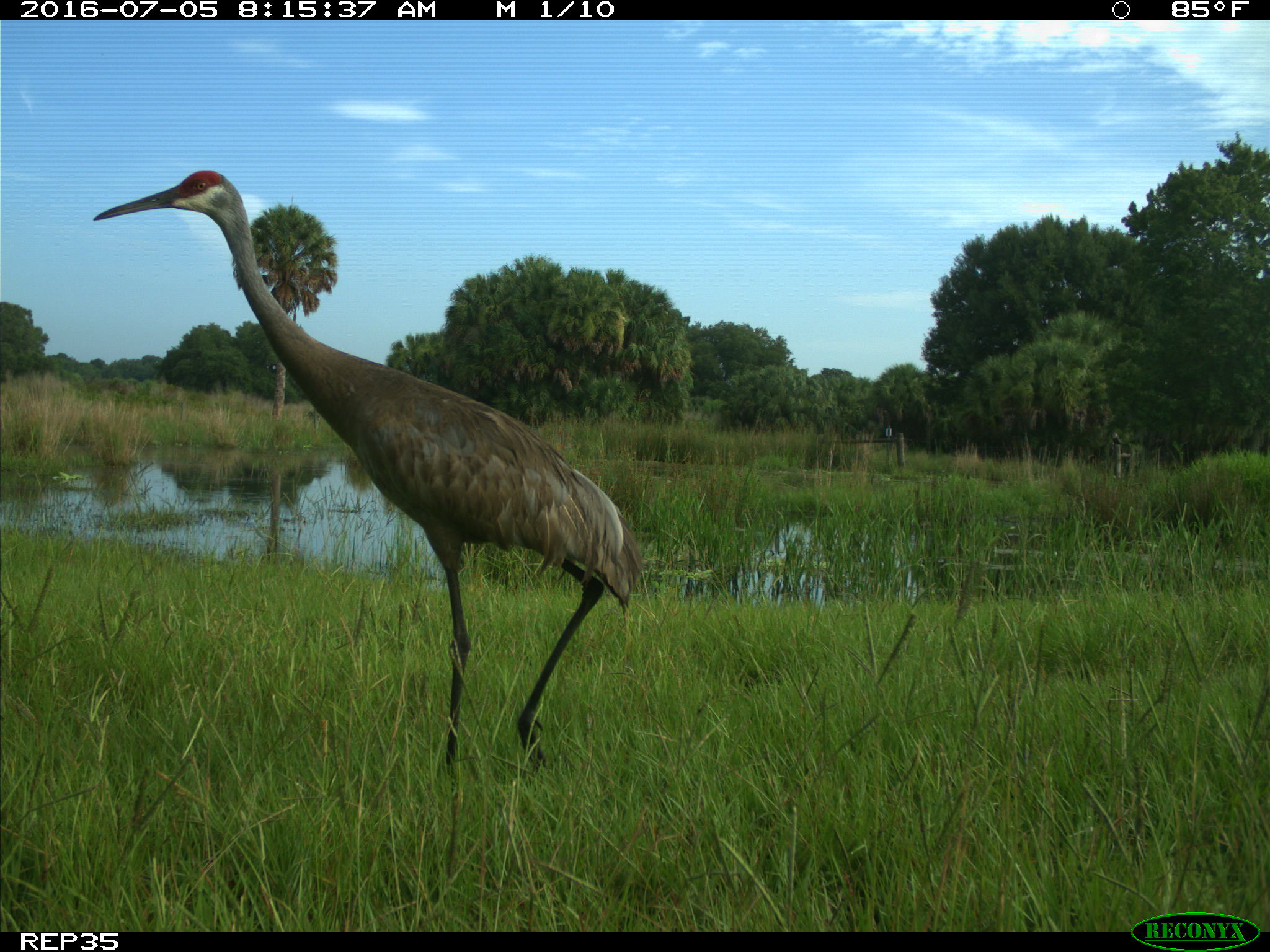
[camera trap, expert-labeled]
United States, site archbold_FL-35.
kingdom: Animalia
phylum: Chordata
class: Aves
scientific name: Aves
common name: birds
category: unidentified bird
Unidentified bird (birds) (Aves).